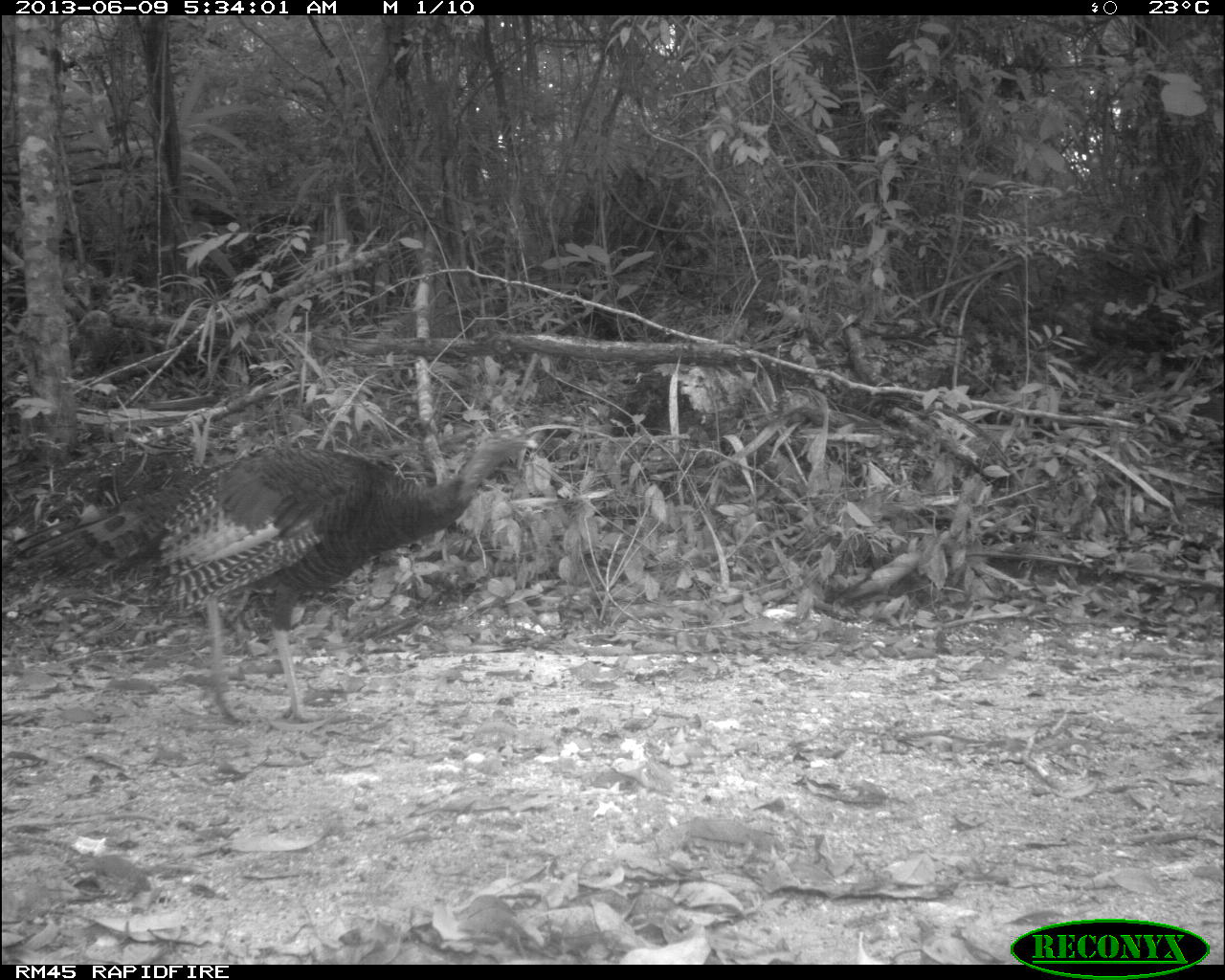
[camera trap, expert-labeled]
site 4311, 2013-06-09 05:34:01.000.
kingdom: Animalia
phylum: Chordata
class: Aves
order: Galliformes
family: Phasianidae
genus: Meleagris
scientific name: Meleagris ocellata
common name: ocellated turkey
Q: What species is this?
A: Meleagris ocellata (ocellated turkey).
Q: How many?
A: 1.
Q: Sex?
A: Male.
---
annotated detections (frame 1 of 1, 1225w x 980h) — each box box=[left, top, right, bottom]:
meleagris ocellata: box=[0, 426, 539, 723]